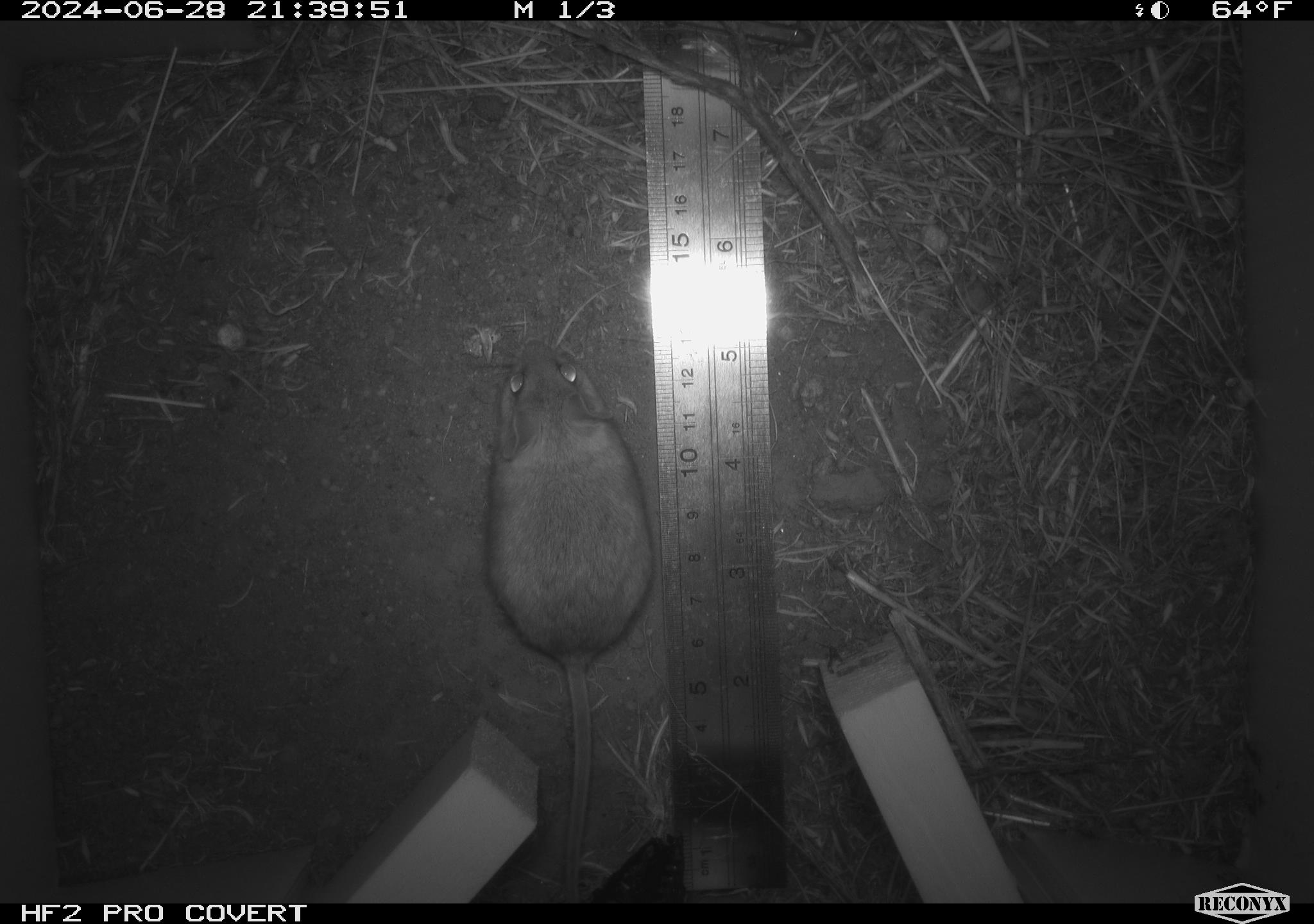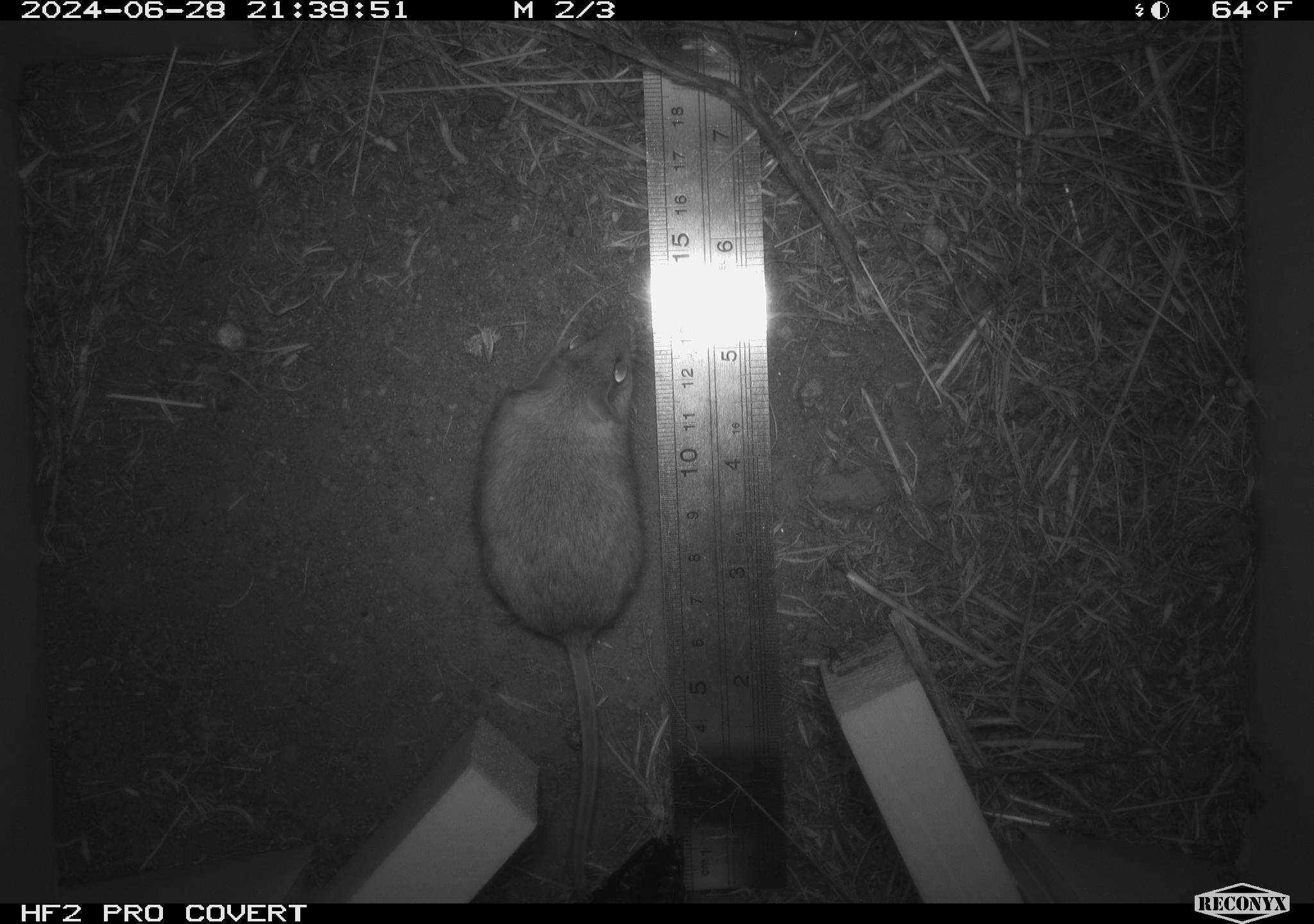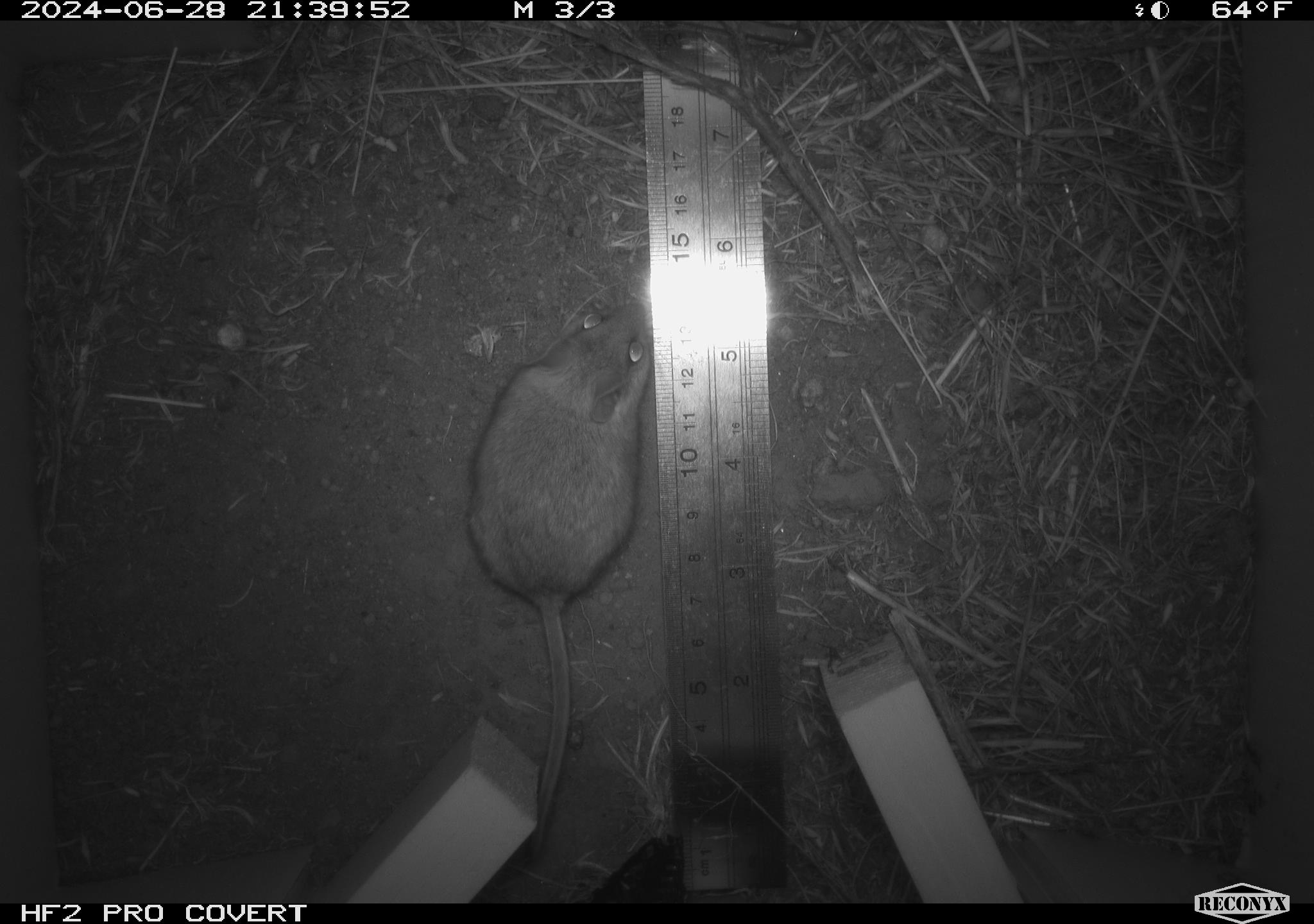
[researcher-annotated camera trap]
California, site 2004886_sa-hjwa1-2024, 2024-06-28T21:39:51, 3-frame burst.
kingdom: Animalia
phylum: Chordata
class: Mammalia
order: Rodentia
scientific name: Rodentia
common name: rodent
Rodent (Rodentia).